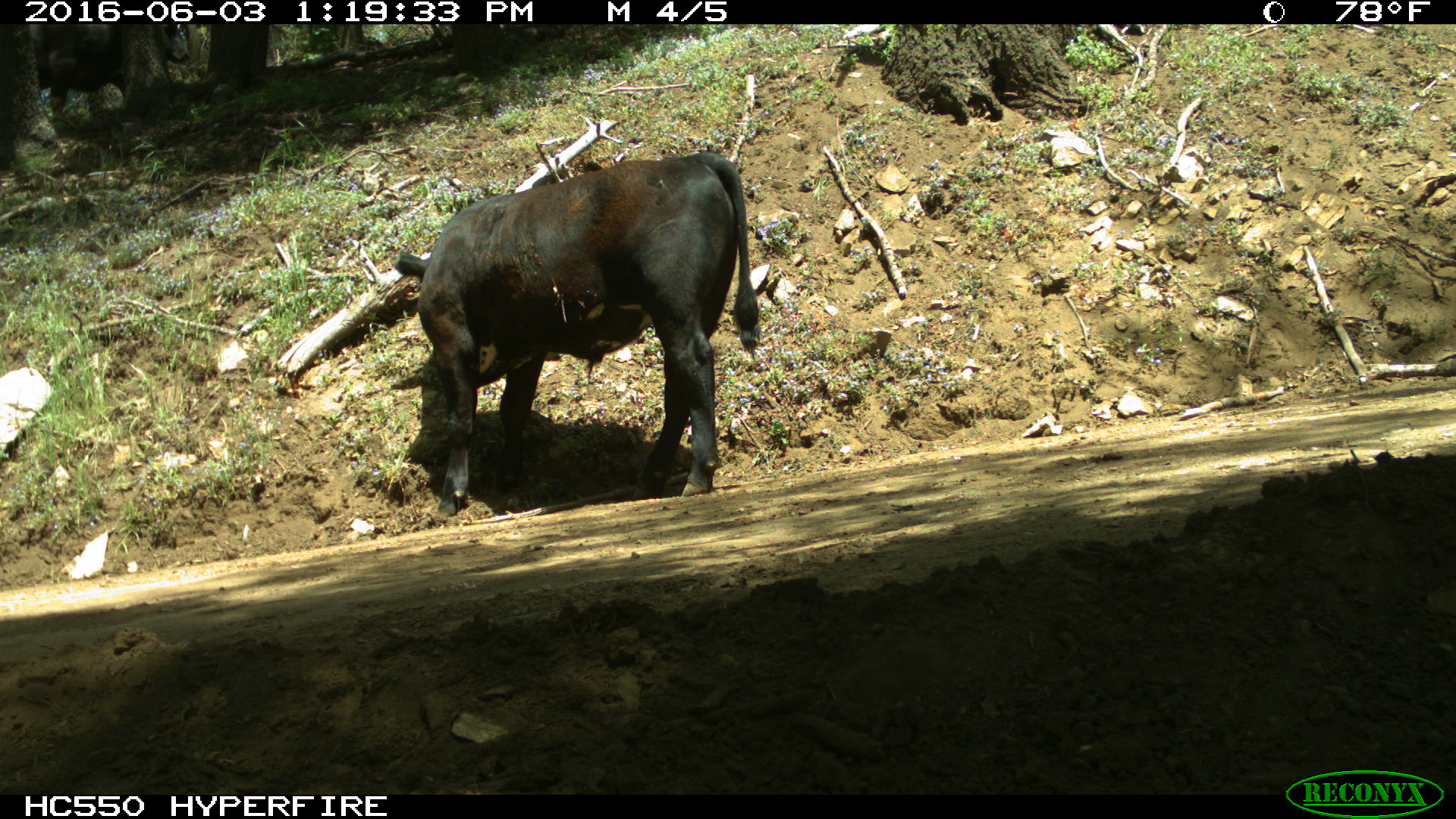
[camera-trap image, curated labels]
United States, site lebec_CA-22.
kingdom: Animalia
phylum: Chordata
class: Mammalia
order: Artiodactyla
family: Bovidae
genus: Bos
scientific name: Bos taurus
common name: domestic cow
Bos taurus (domestic cow).